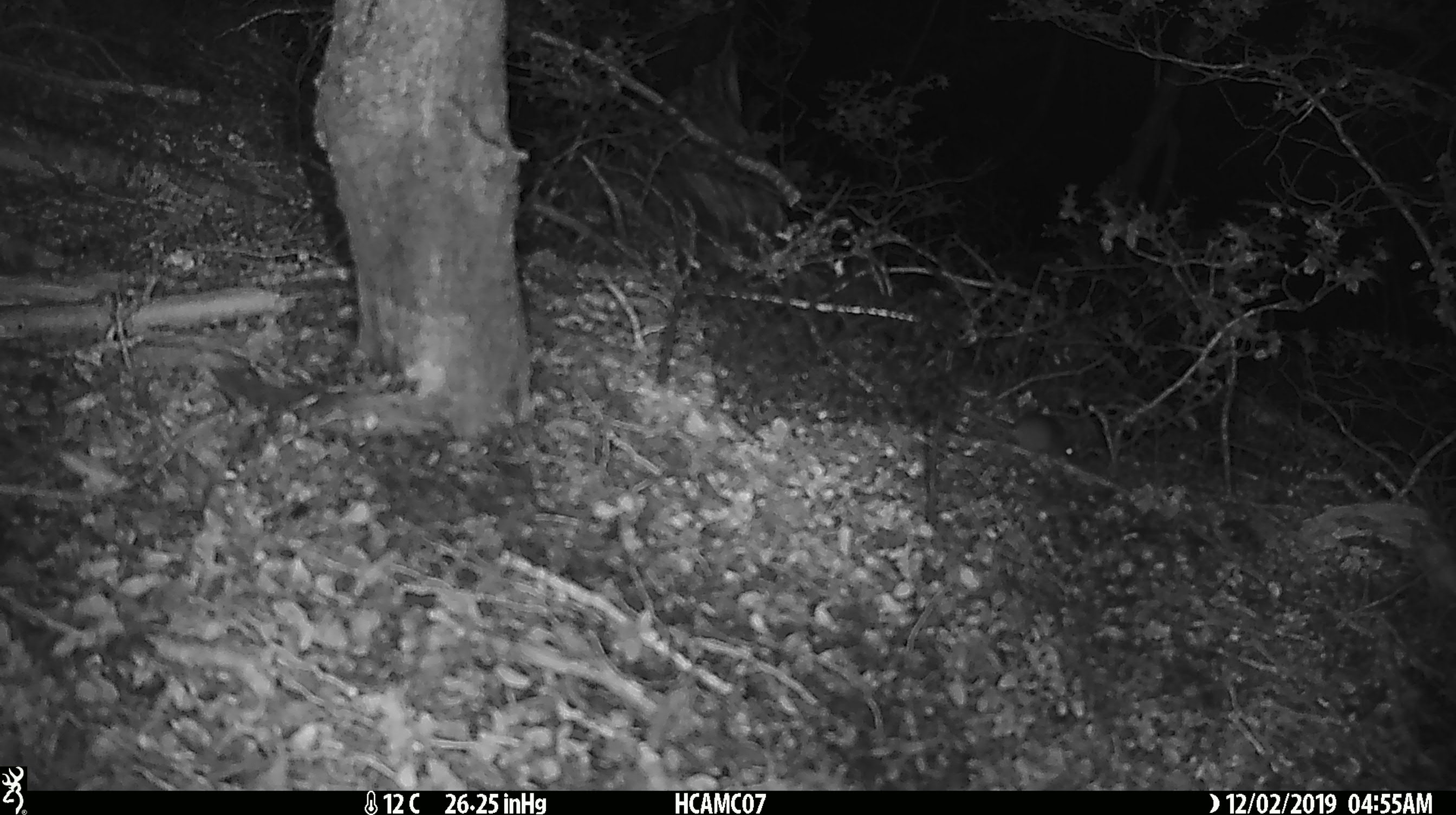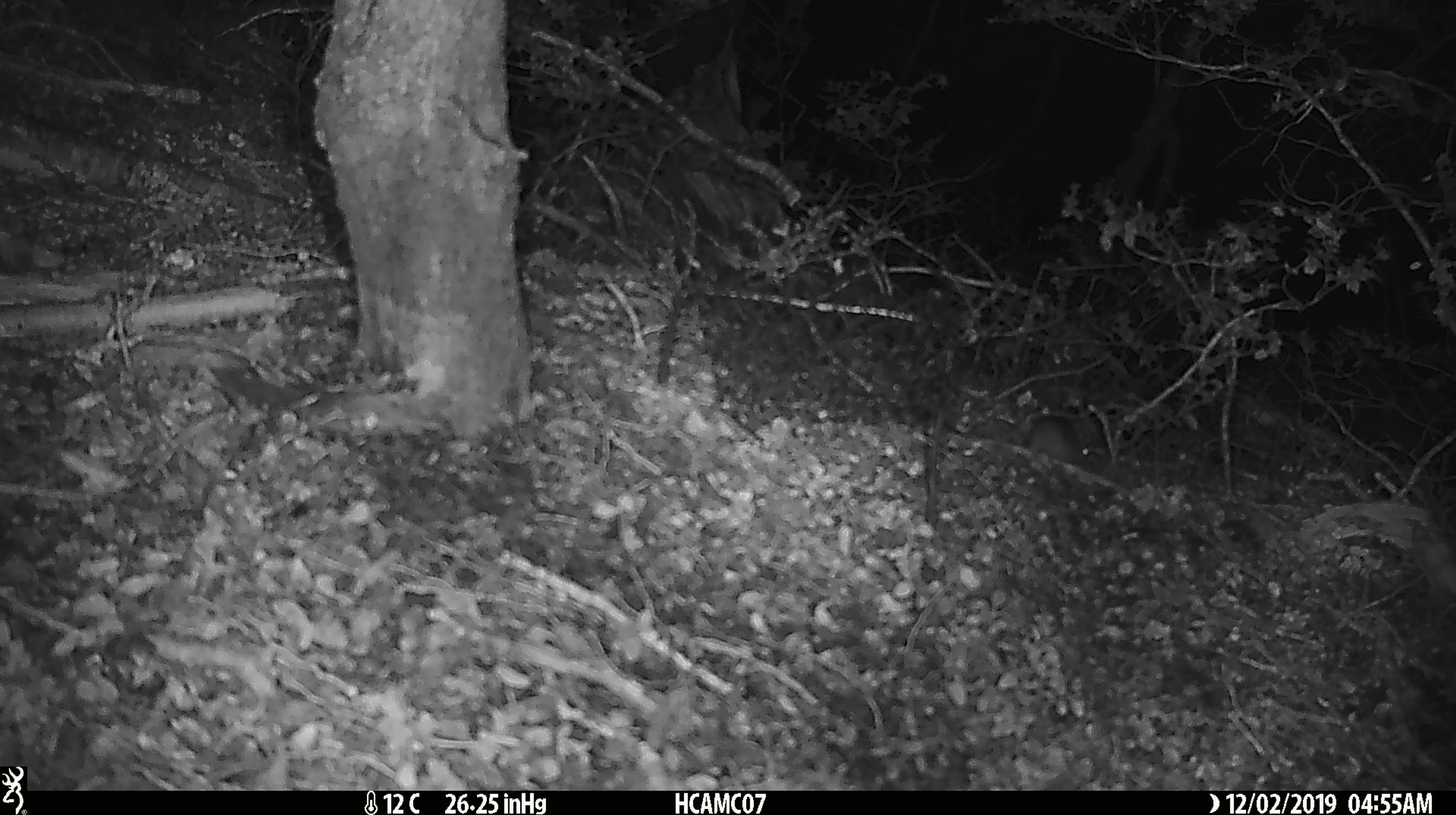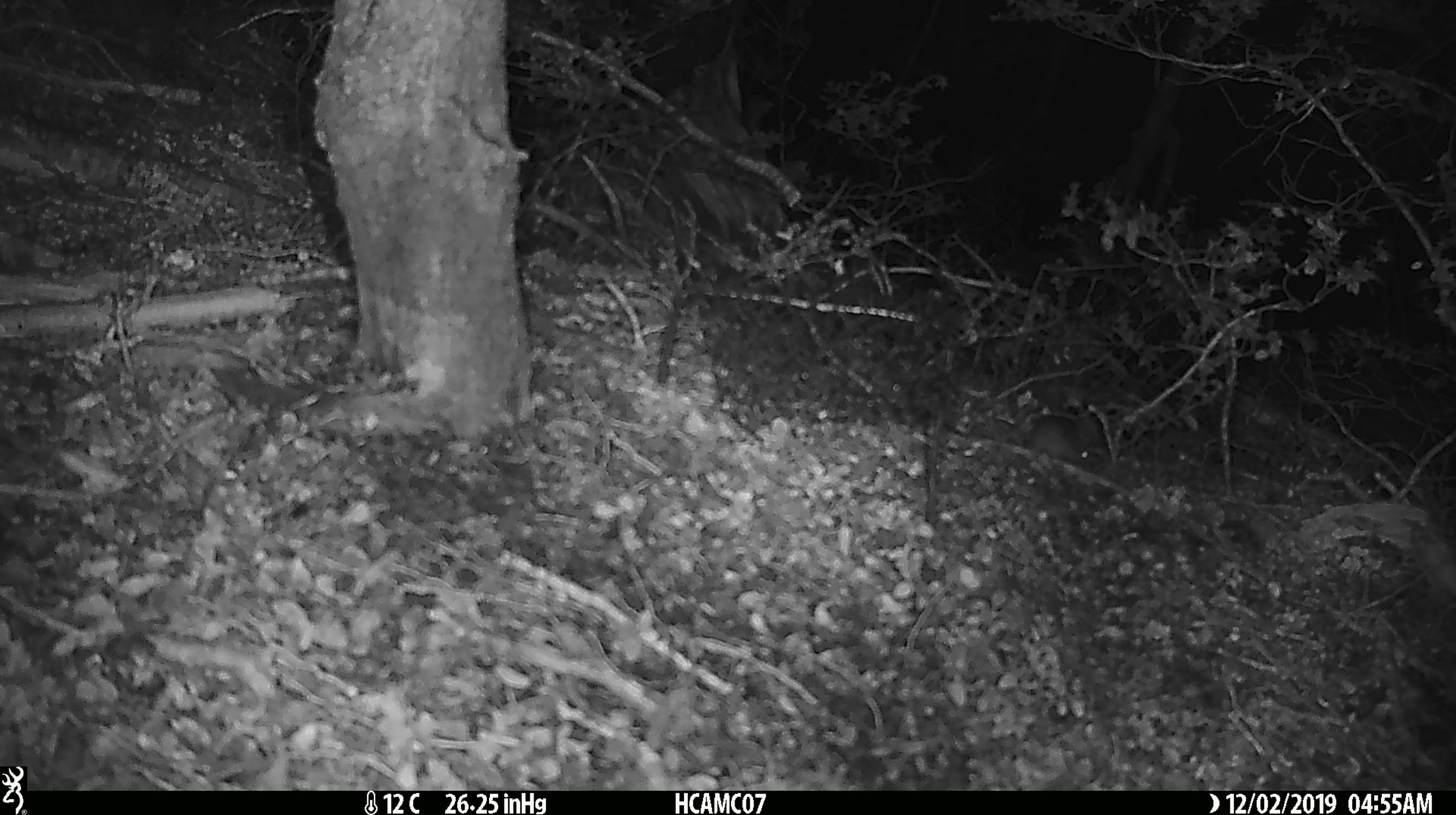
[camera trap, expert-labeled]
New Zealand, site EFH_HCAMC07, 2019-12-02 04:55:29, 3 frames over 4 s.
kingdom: Animalia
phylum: Chordata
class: Mammalia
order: Rodentia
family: Muridae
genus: Mus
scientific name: Mus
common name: mouse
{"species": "mouse (Mus)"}